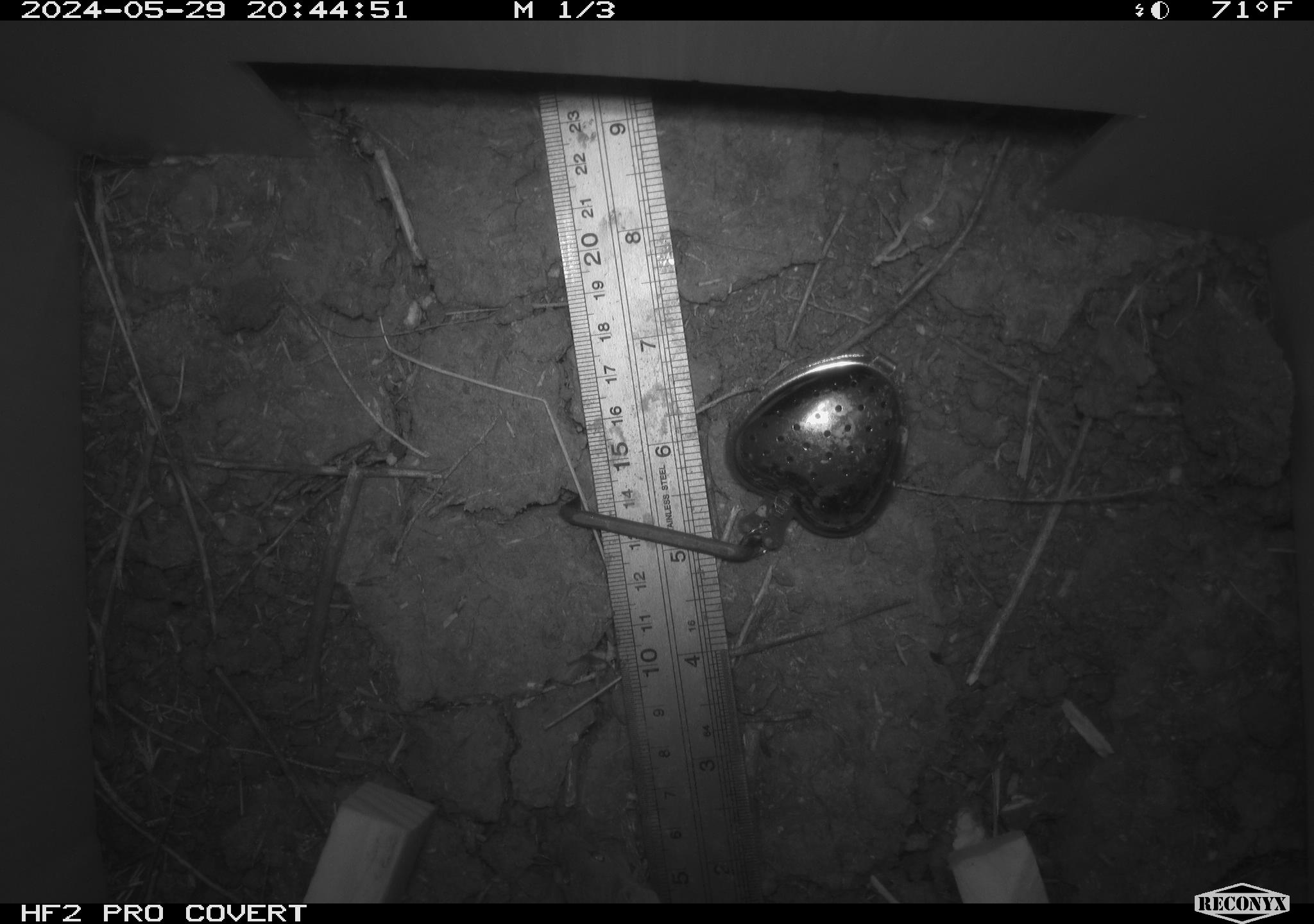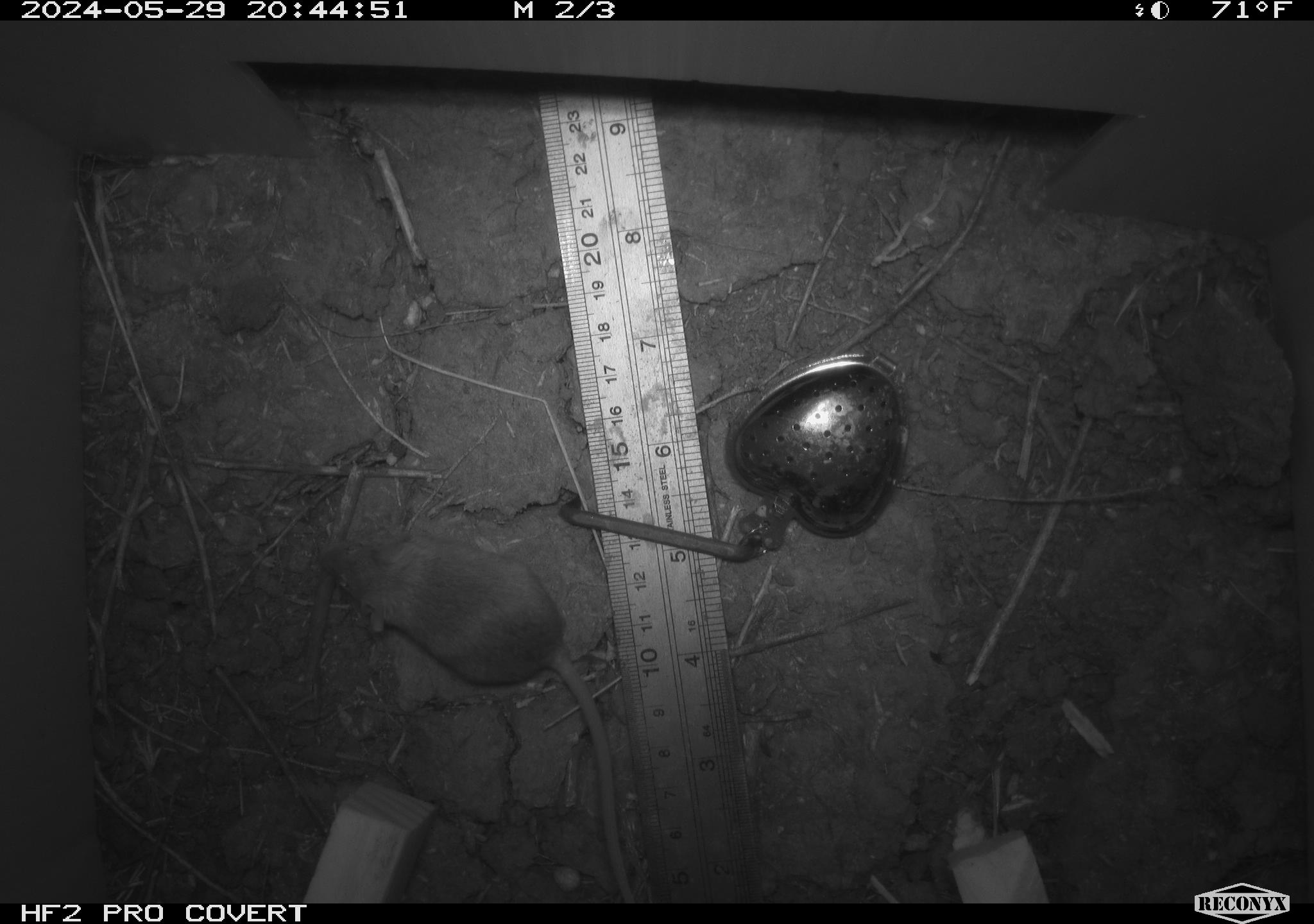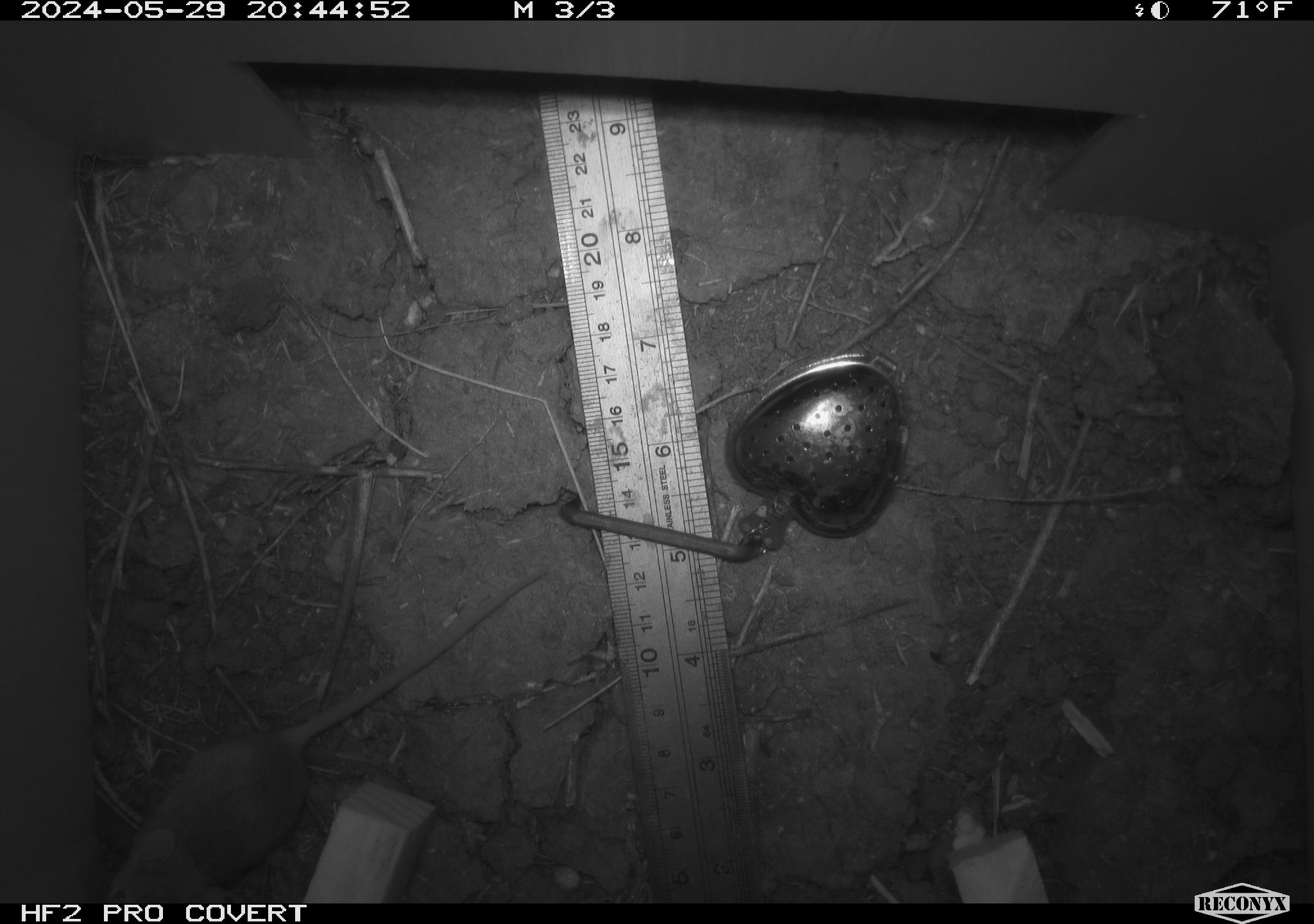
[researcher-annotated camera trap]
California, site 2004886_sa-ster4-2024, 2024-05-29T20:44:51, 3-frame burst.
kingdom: Animalia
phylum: Chordata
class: Mammalia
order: Rodentia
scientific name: Rodentia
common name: mouse species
Mouse species (Rodentia).